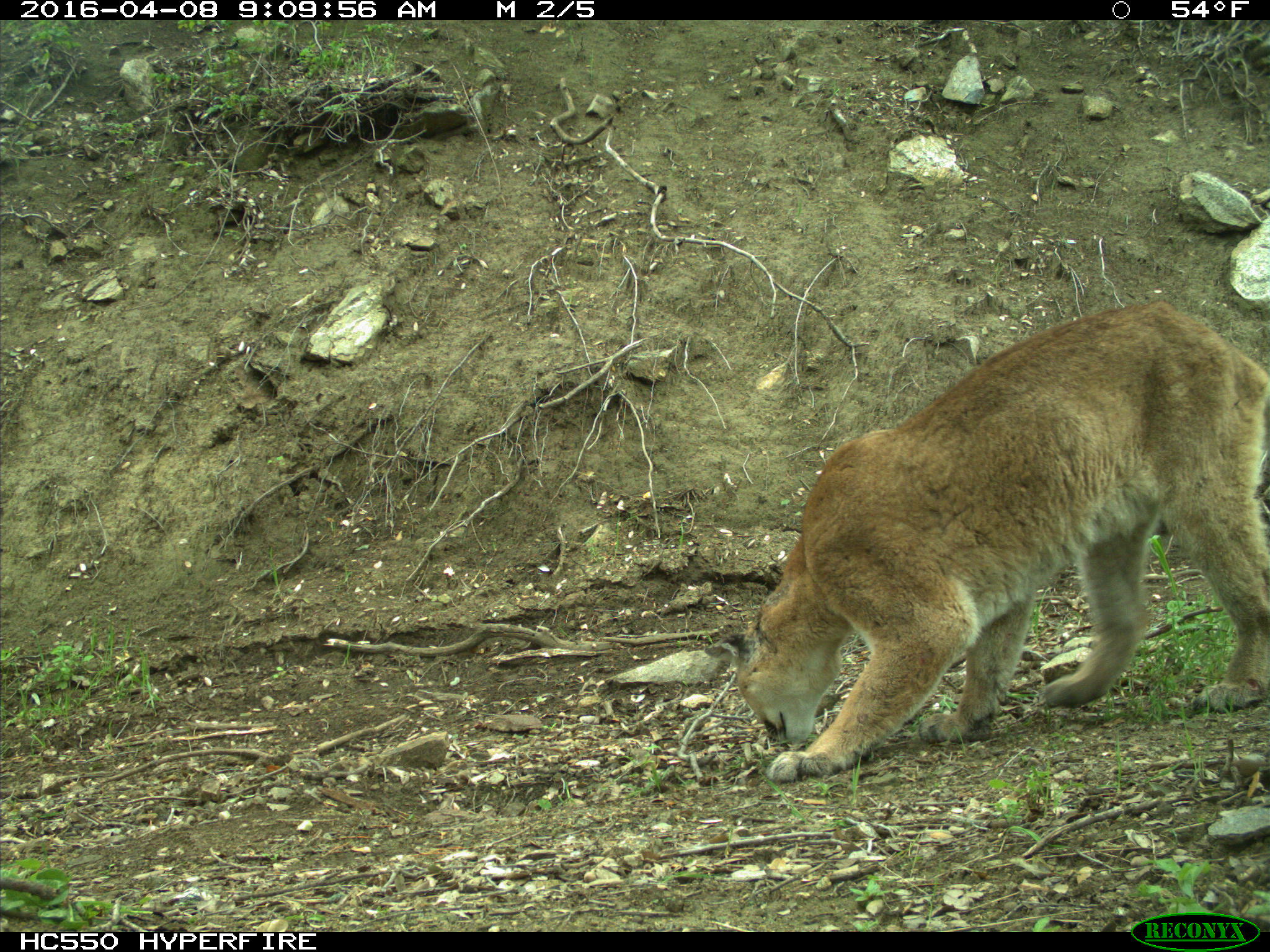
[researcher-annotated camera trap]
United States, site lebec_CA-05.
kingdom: Animalia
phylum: Chordata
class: Mammalia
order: Carnivora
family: Felidae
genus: Puma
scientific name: Puma concolor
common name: mountain lion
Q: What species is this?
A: Puma concolor (mountain lion).